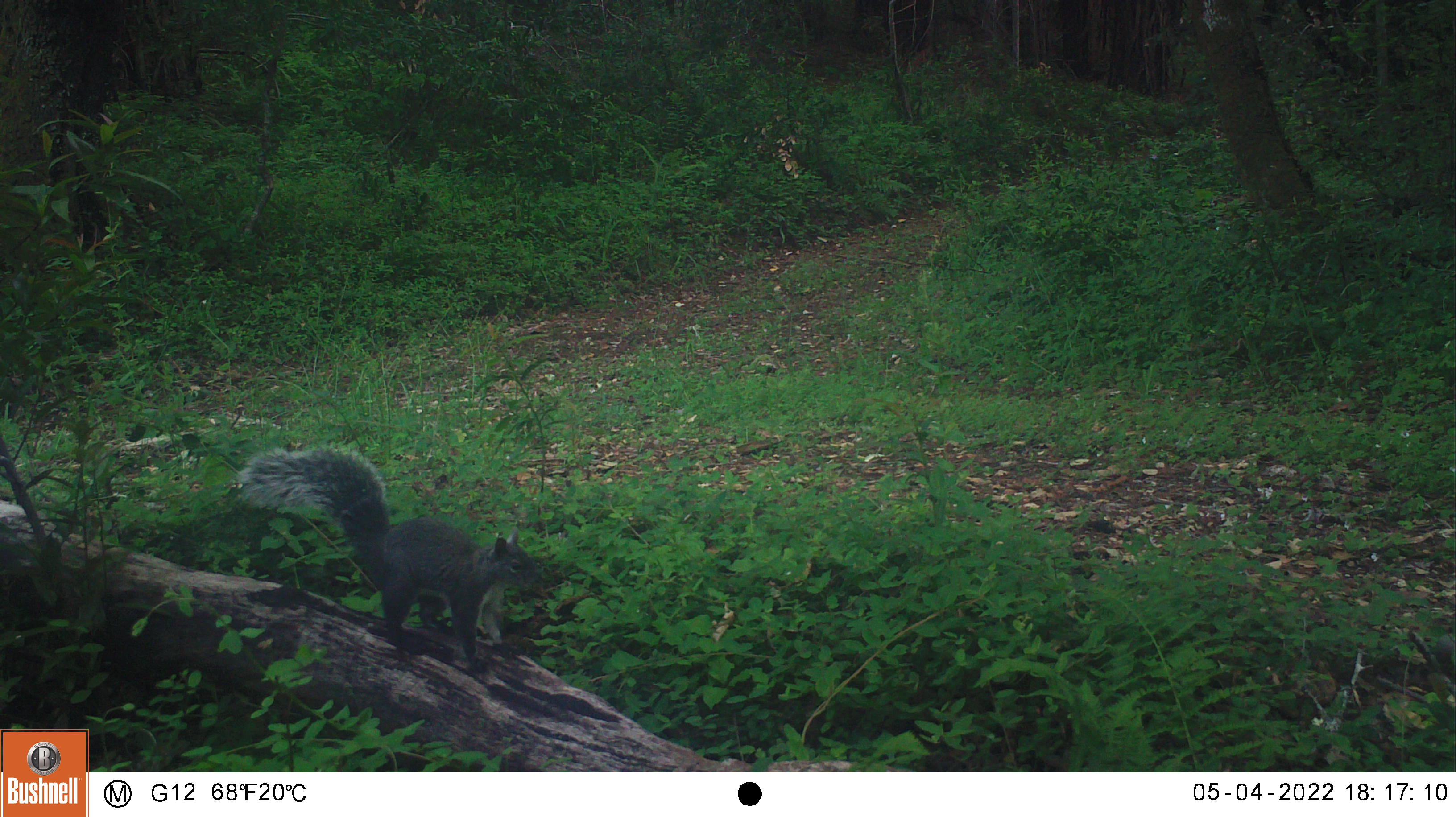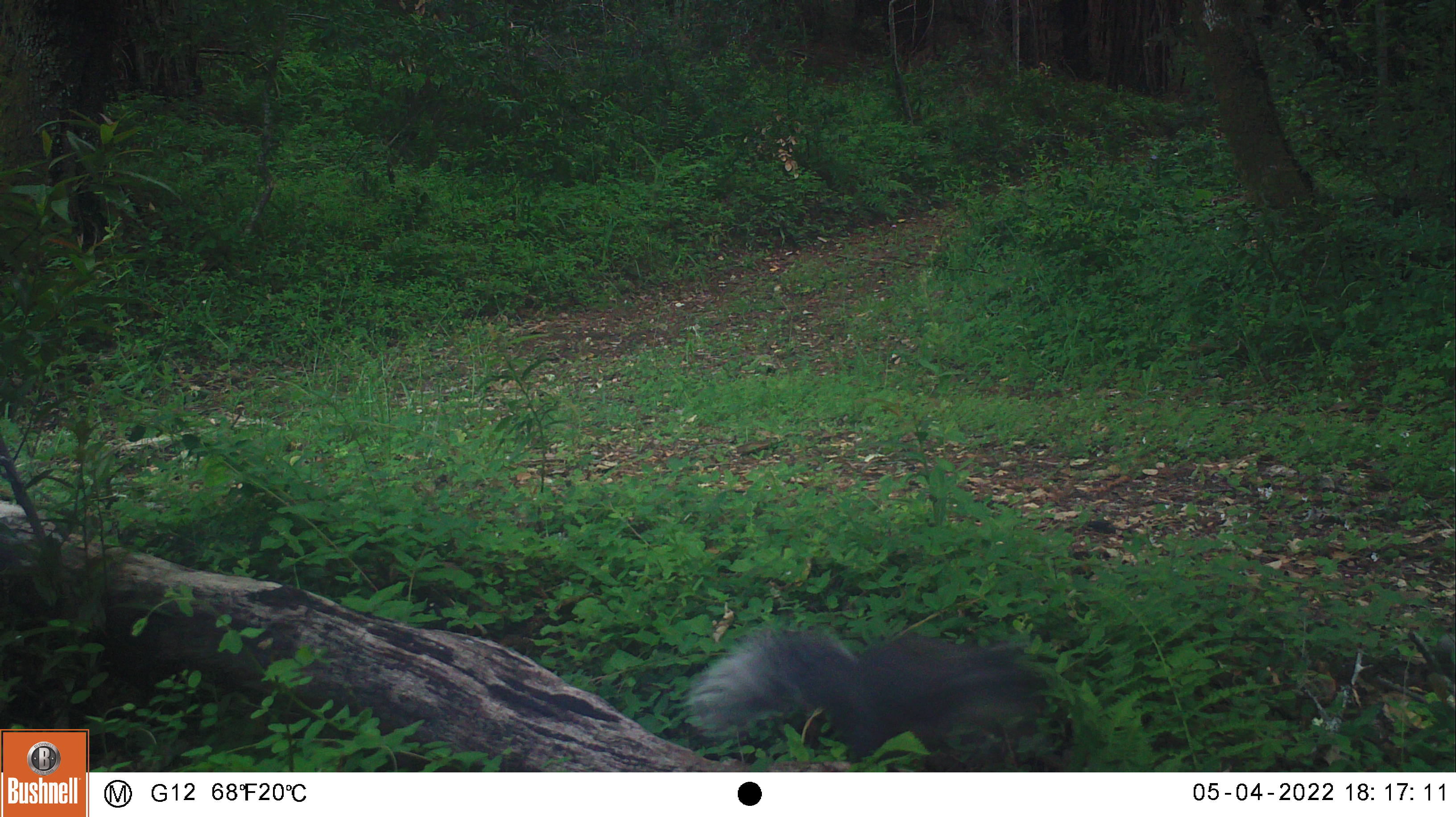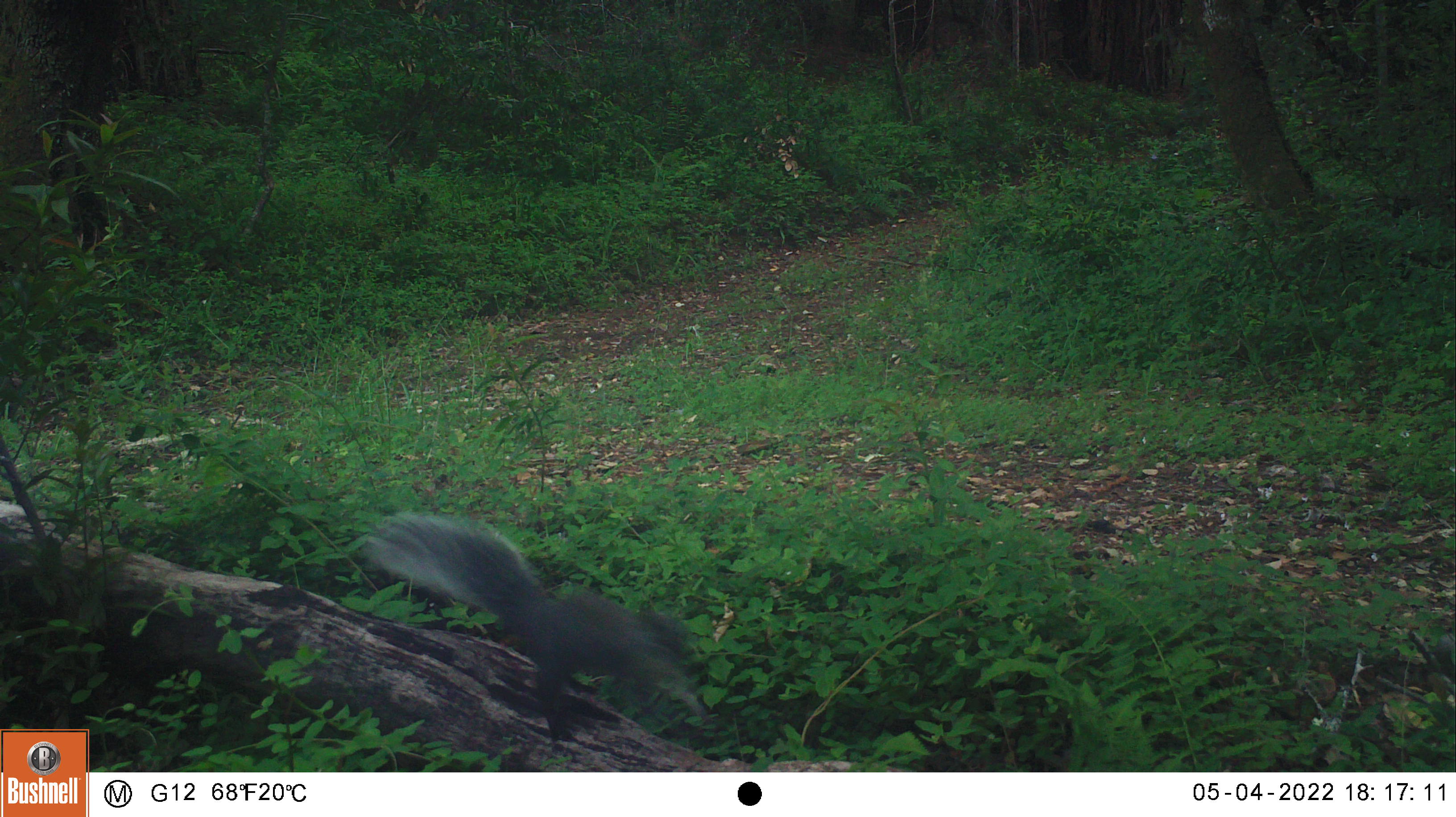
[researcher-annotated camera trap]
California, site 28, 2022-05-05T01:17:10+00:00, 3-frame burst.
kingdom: Animalia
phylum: Chordata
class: Mammalia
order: Rodentia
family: Sciuridae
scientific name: Sciuridae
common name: squirrel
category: unknown squirrel